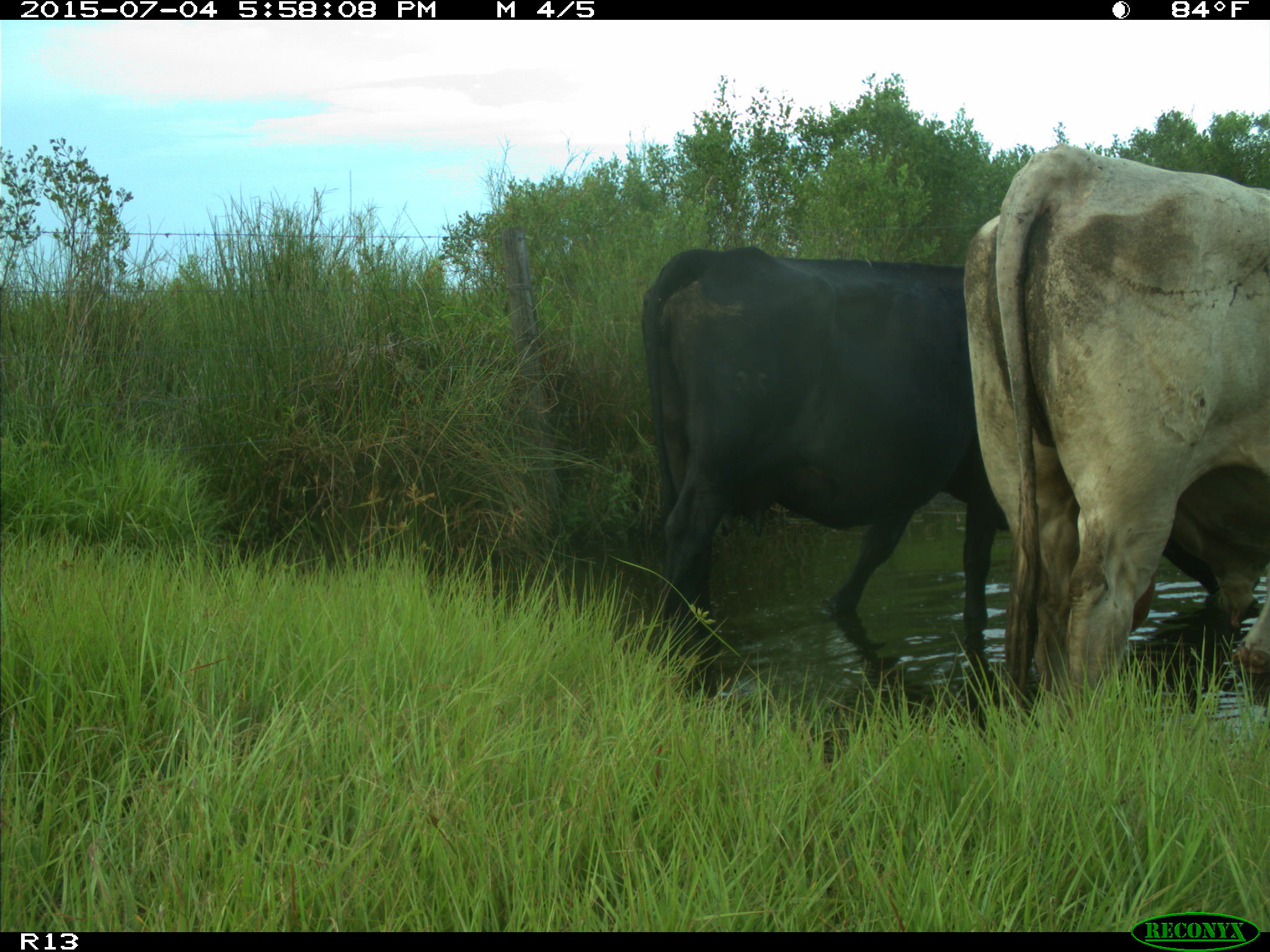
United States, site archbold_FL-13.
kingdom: Animalia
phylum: Chordata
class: Mammalia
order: Artiodactyla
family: Bovidae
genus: Bos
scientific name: Bos taurus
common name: domestic cow